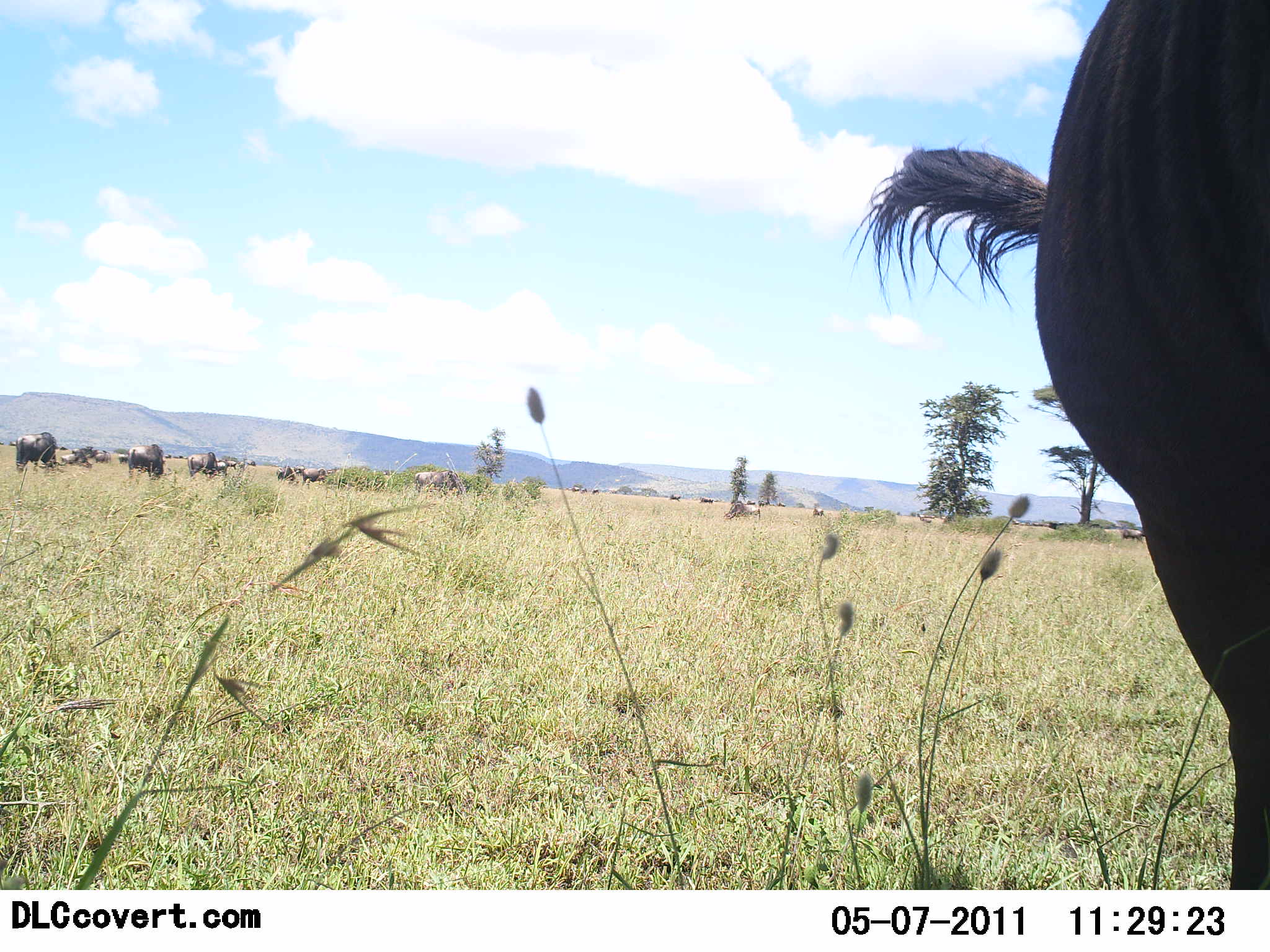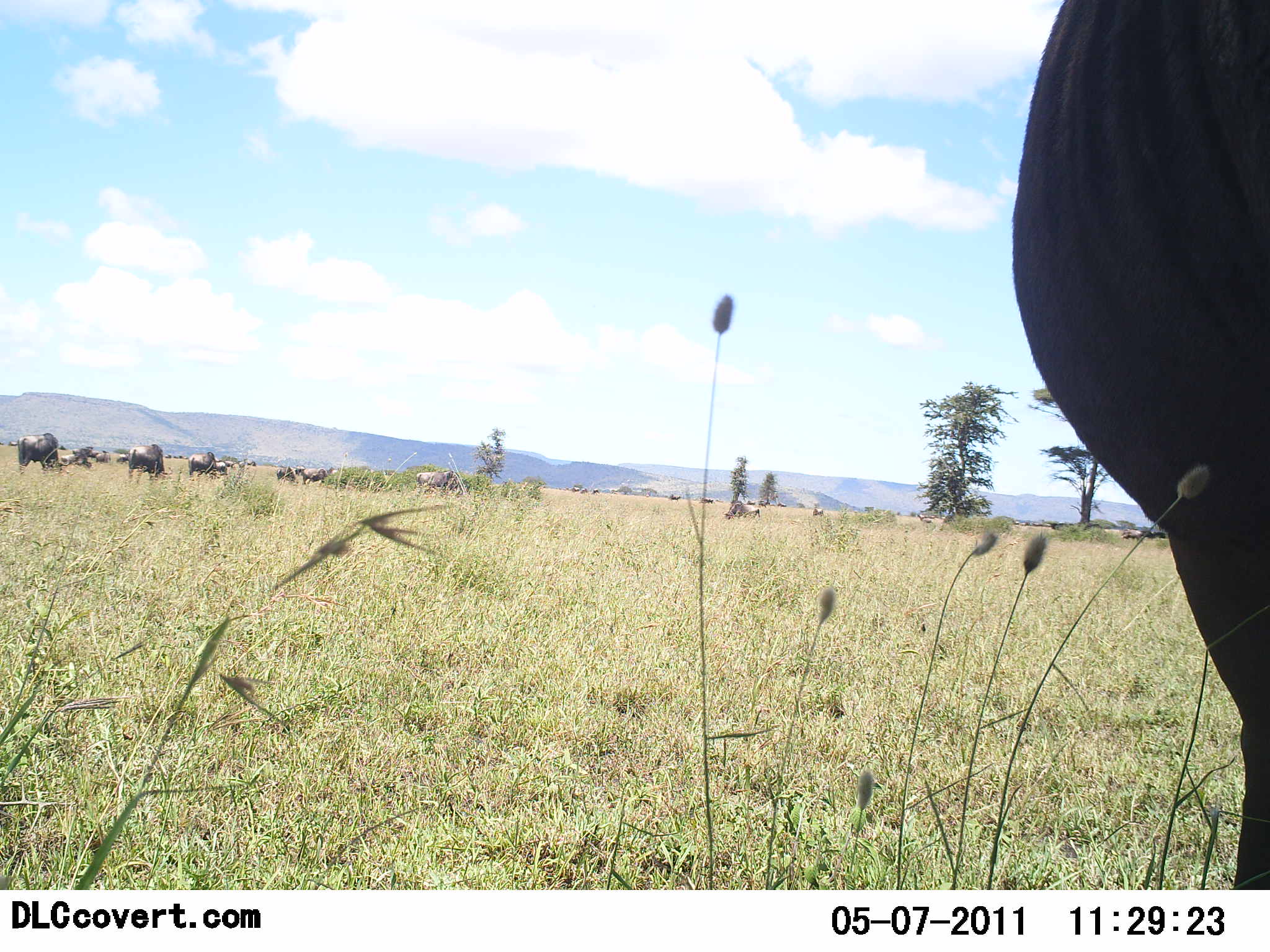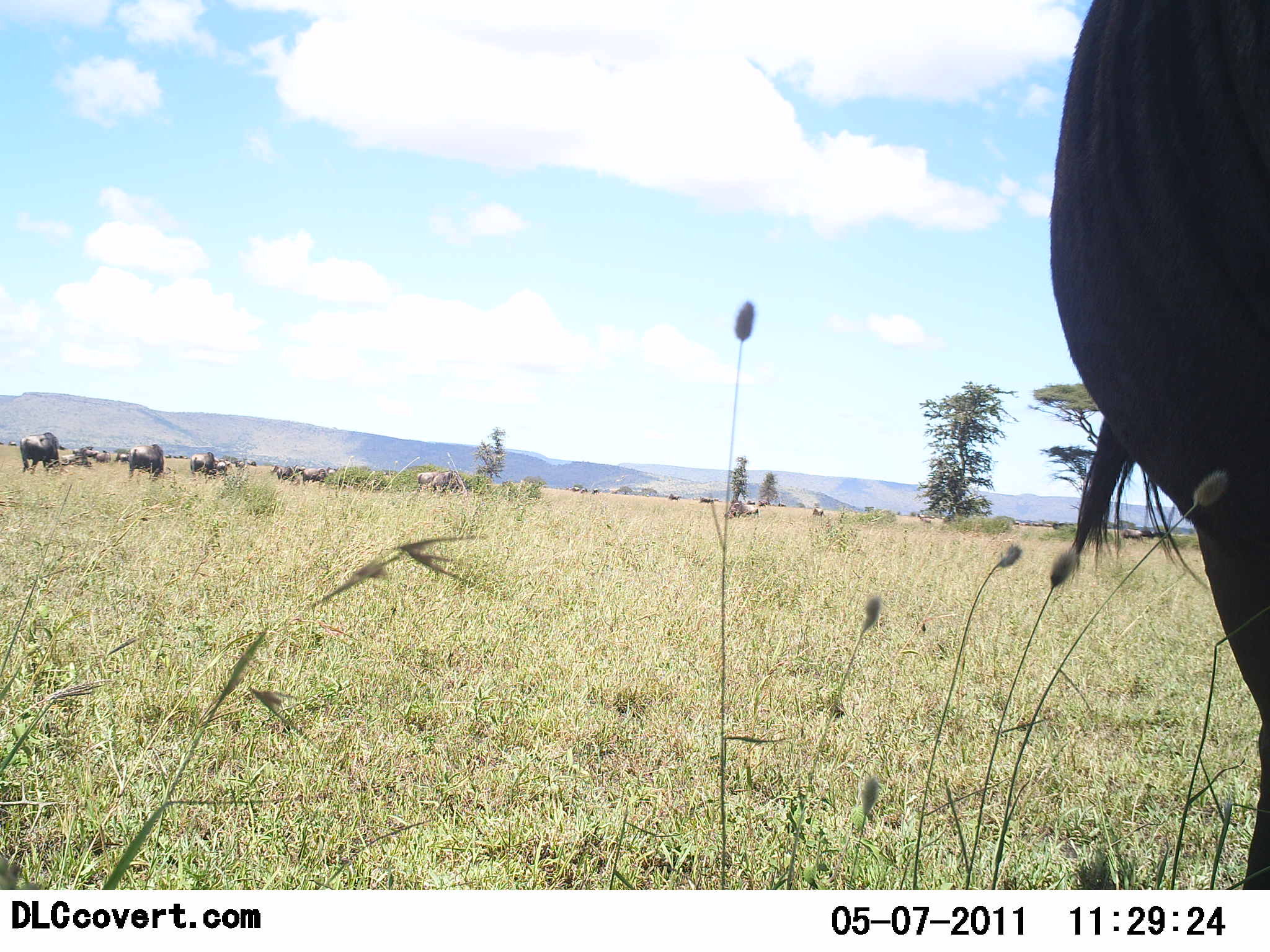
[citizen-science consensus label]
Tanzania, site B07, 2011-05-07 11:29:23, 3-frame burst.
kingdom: Animalia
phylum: Chordata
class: Mammalia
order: Artiodactyla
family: Bovidae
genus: Connochaetes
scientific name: Connochaetes taurinus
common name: blue wildebeest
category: wildebeest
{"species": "wildebeest (blue wildebeest) (Connochaetes taurinus)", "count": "11-50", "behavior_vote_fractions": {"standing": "70%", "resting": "0%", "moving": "30%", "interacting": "0%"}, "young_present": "0%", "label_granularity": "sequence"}